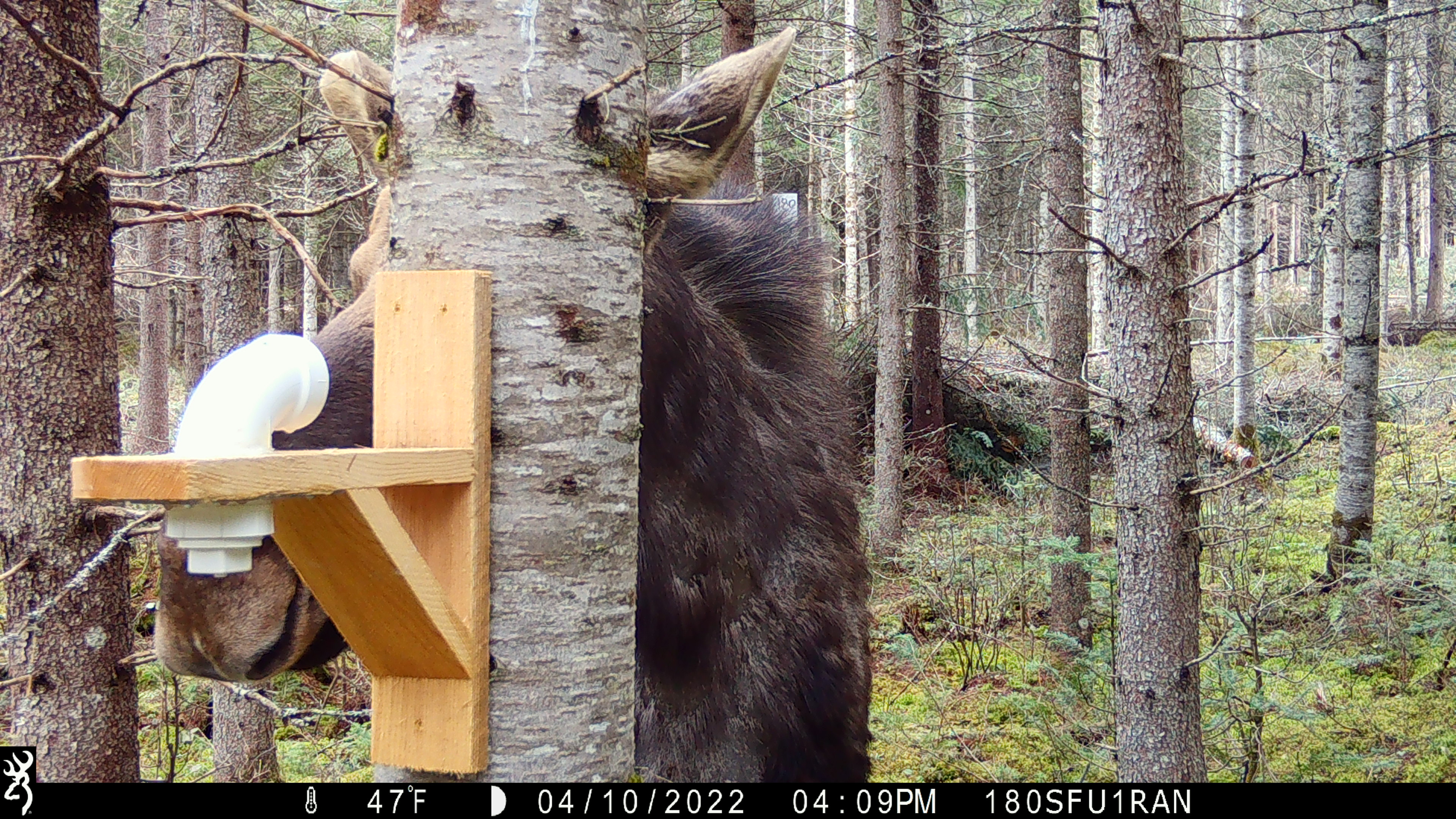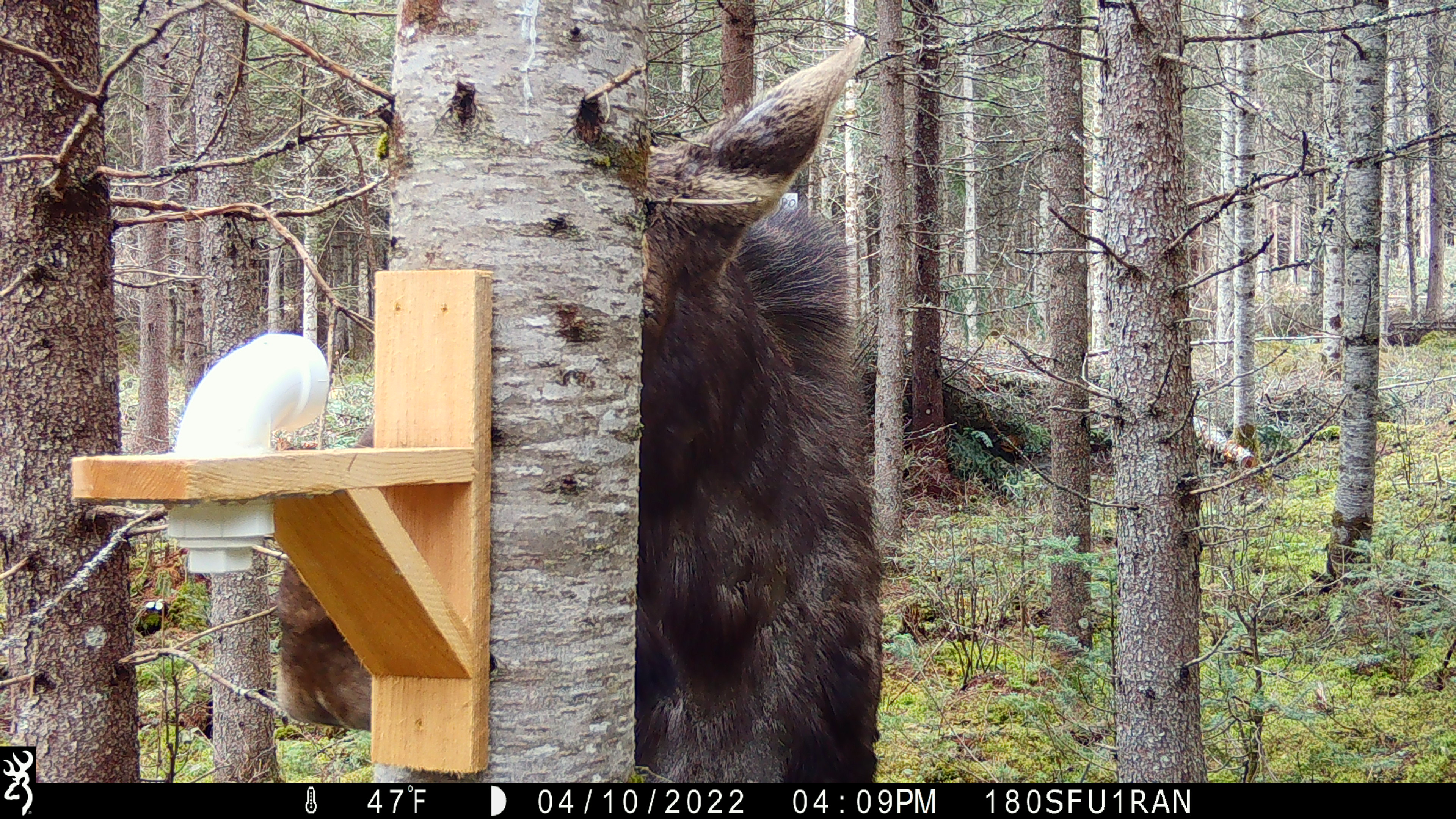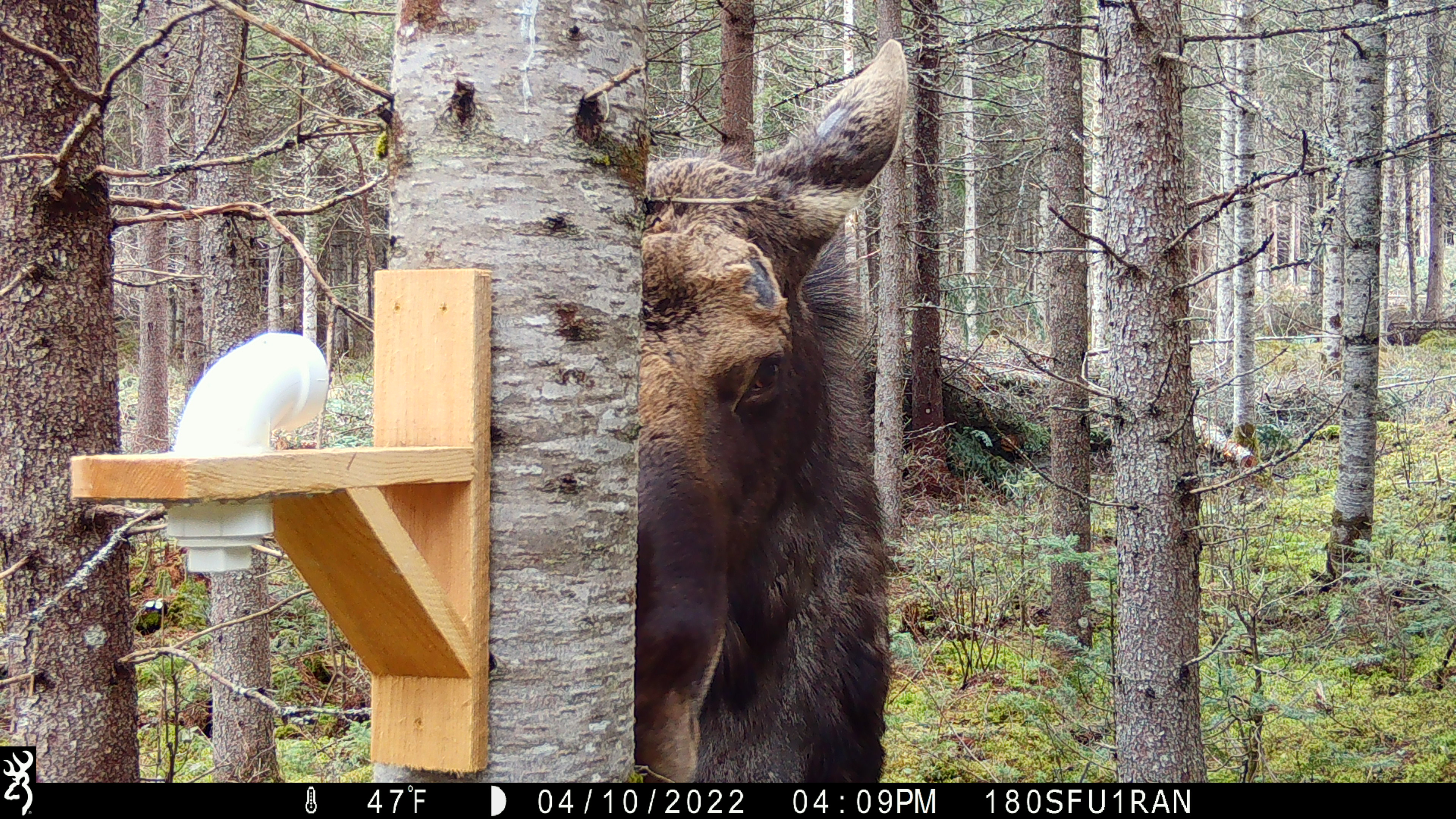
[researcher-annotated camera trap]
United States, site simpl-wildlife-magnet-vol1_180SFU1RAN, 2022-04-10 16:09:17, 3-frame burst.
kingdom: Animalia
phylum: Chordata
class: Mammalia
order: Artiodactyla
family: Cervidae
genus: Alces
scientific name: Alces alces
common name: moose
Moose (Alces alces).